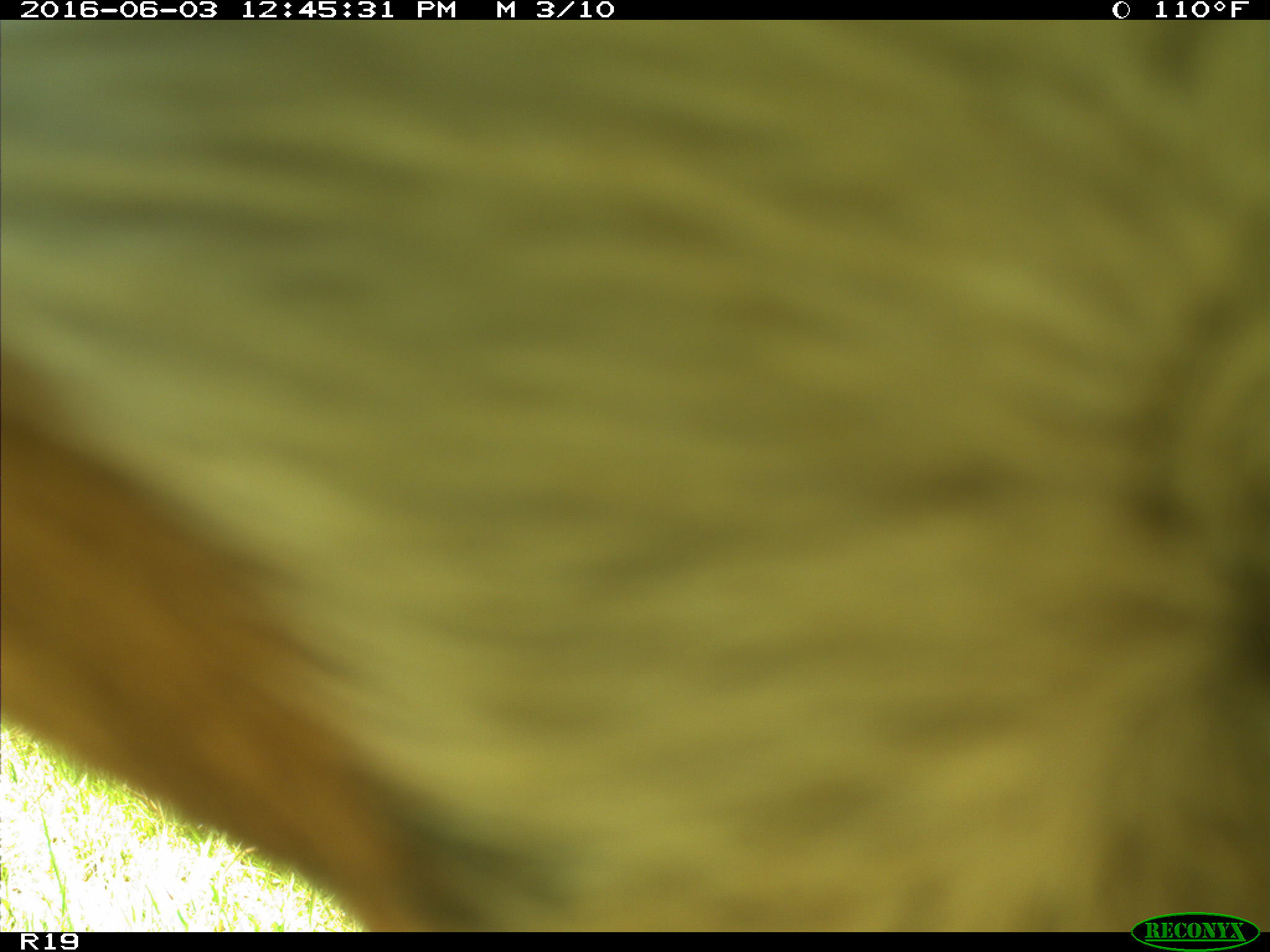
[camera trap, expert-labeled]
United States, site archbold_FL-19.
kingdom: Animalia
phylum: Chordata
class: Mammalia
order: Artiodactyla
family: Bovidae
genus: Bos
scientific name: Bos taurus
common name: domestic cow